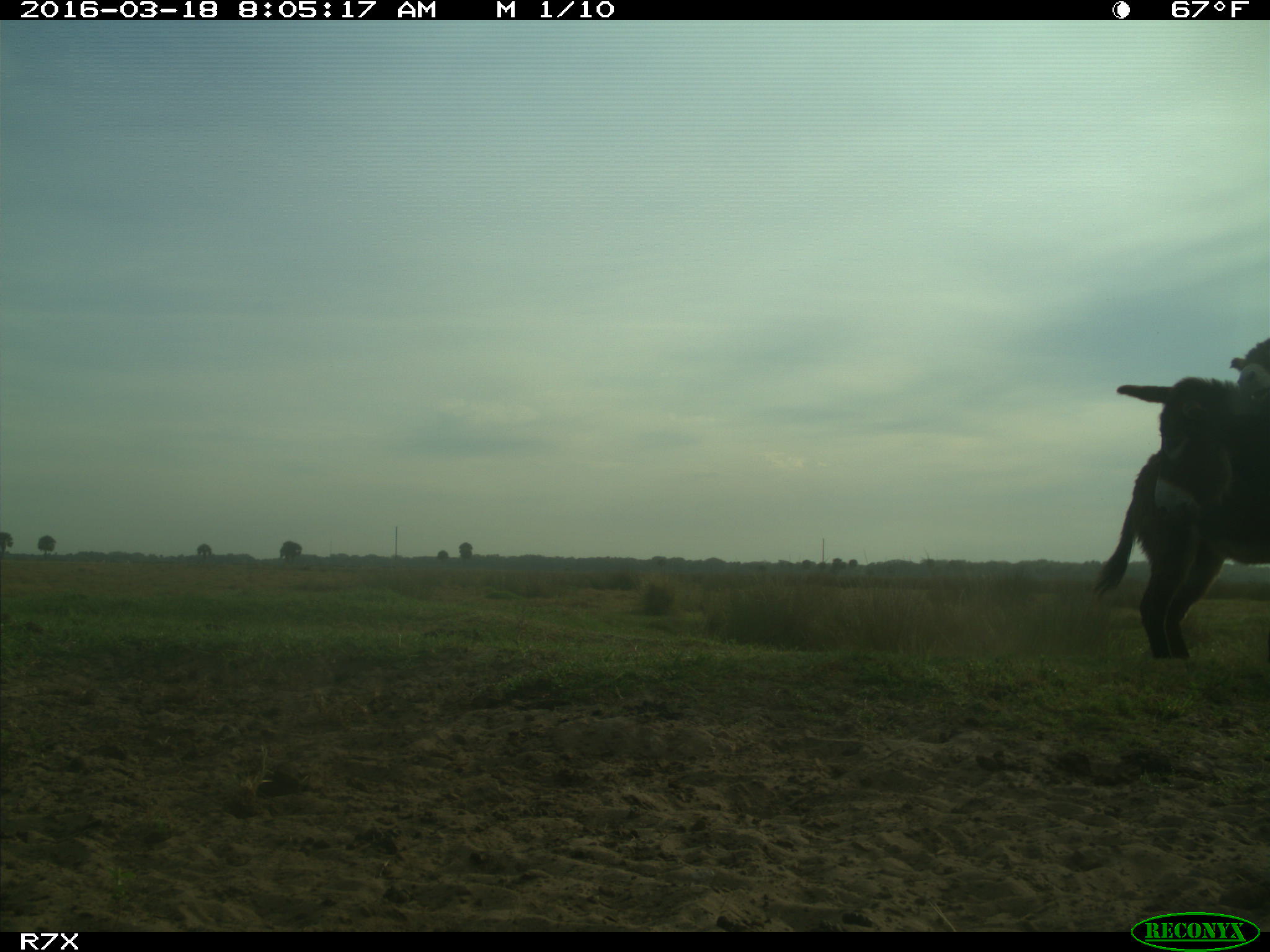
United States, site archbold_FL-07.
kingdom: Animalia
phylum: Chordata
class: Mammalia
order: Perissodactyla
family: Equidae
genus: Equus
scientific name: Equus africanus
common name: african wild ass